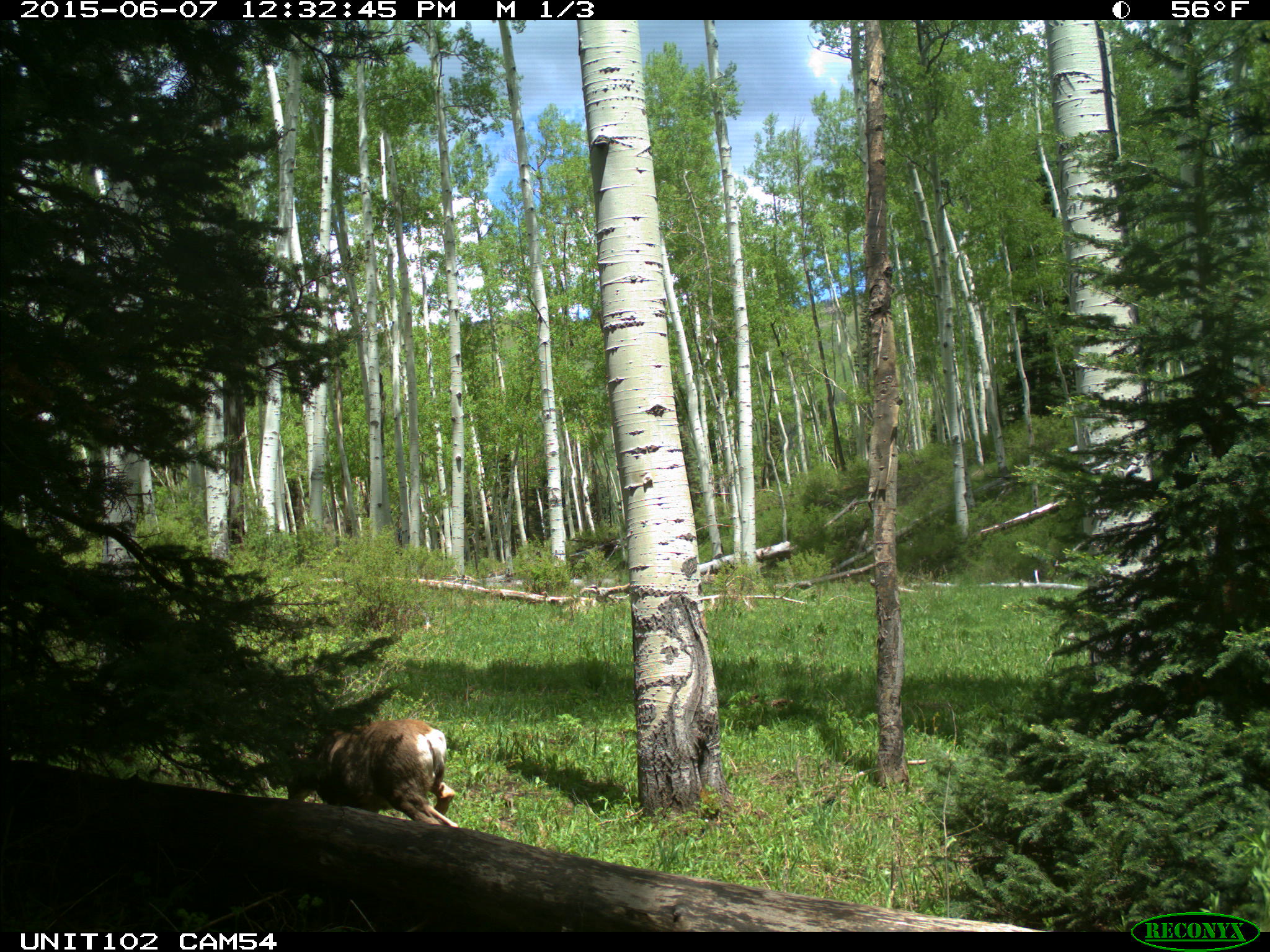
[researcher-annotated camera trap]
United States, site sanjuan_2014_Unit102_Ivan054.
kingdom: Animalia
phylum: Chordata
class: Mammalia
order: Artiodactyla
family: Cervidae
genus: Odocoileus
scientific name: Odocoileus hemionus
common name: mule deer